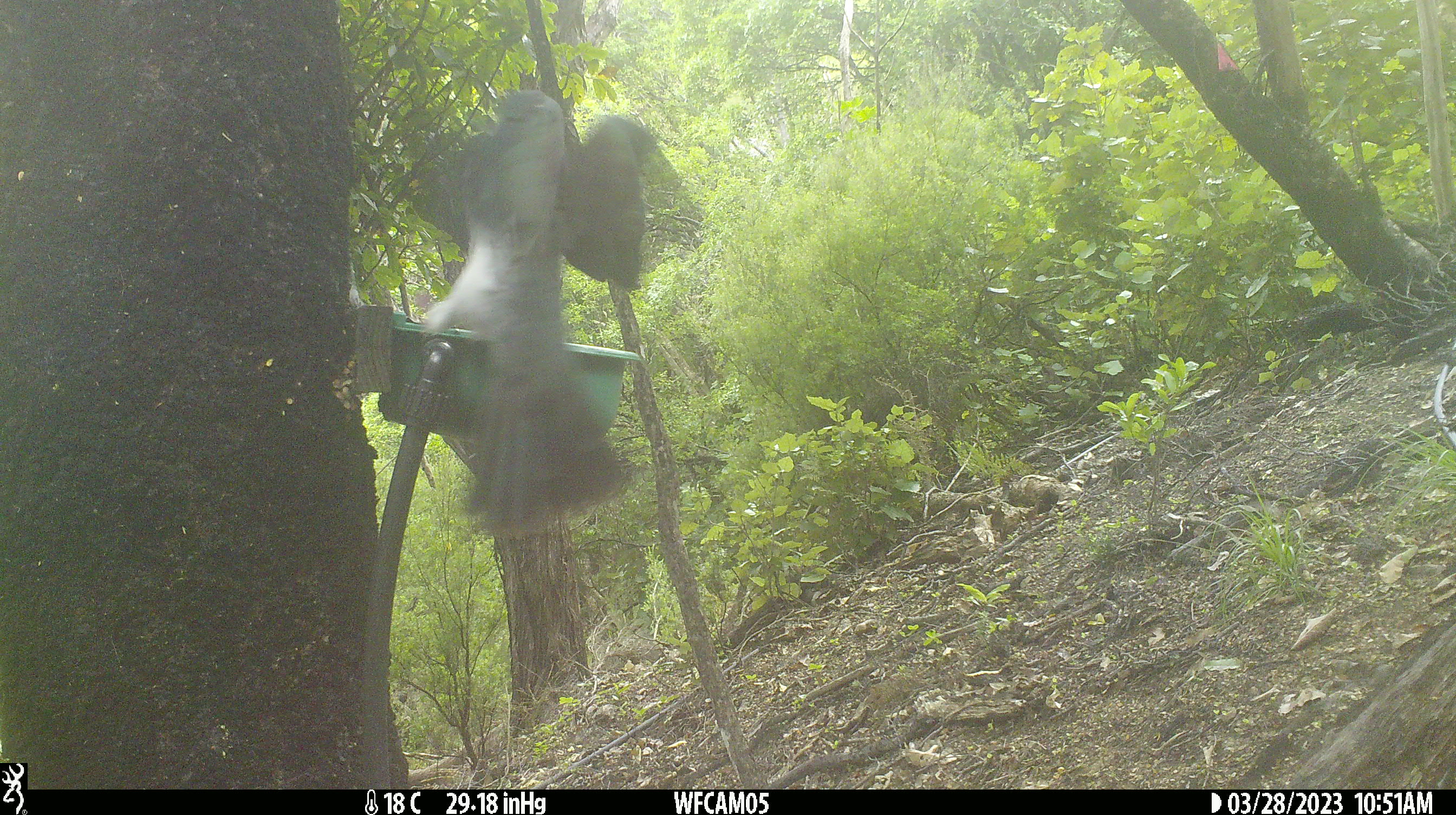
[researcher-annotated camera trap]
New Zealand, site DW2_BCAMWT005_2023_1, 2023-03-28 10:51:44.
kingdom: Animalia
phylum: Chordata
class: Aves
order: Columbiformes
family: Columbidae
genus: Hemiphaga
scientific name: Hemiphaga novaeseelandiae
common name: new zealand pigeon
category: kereru